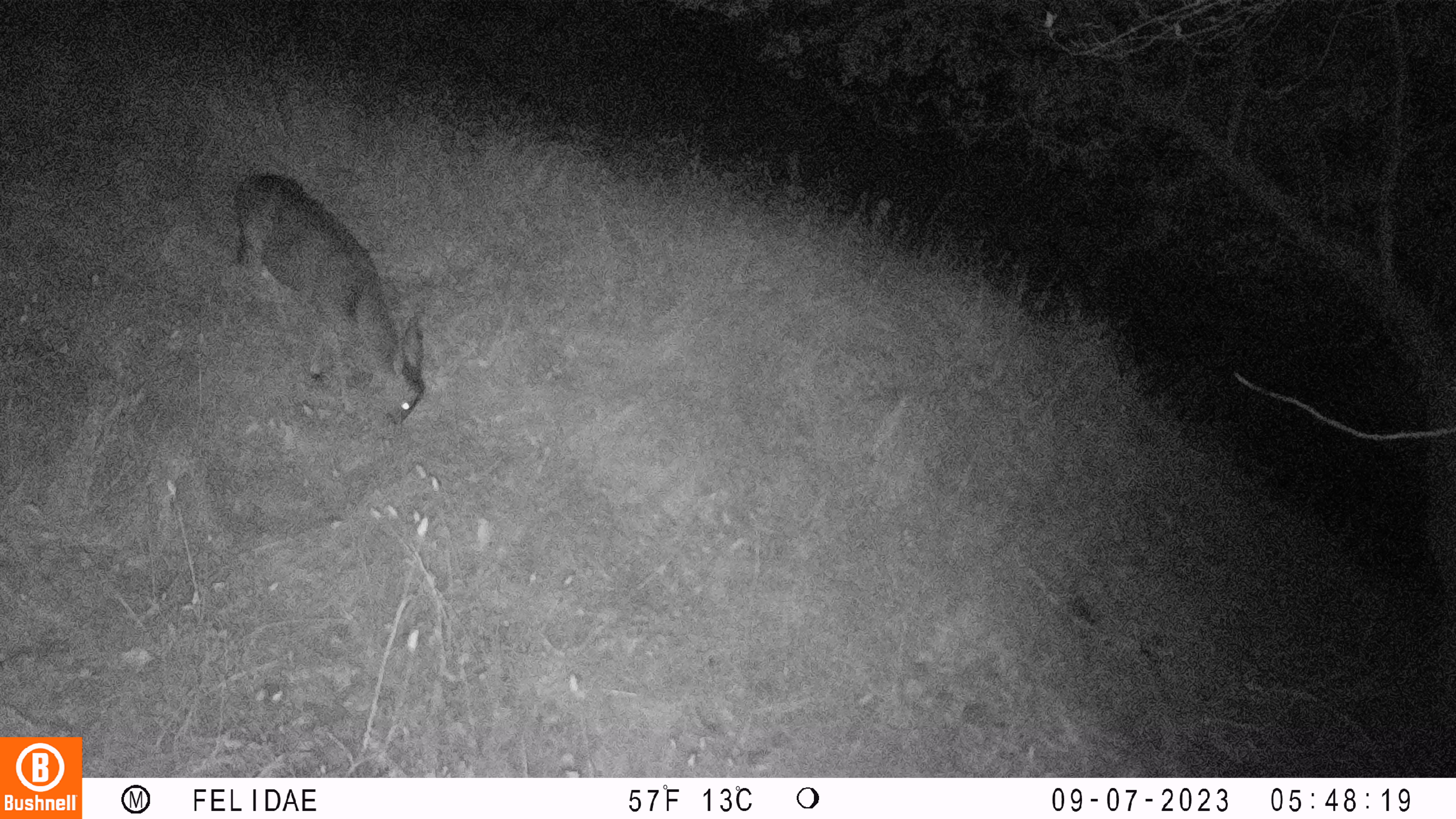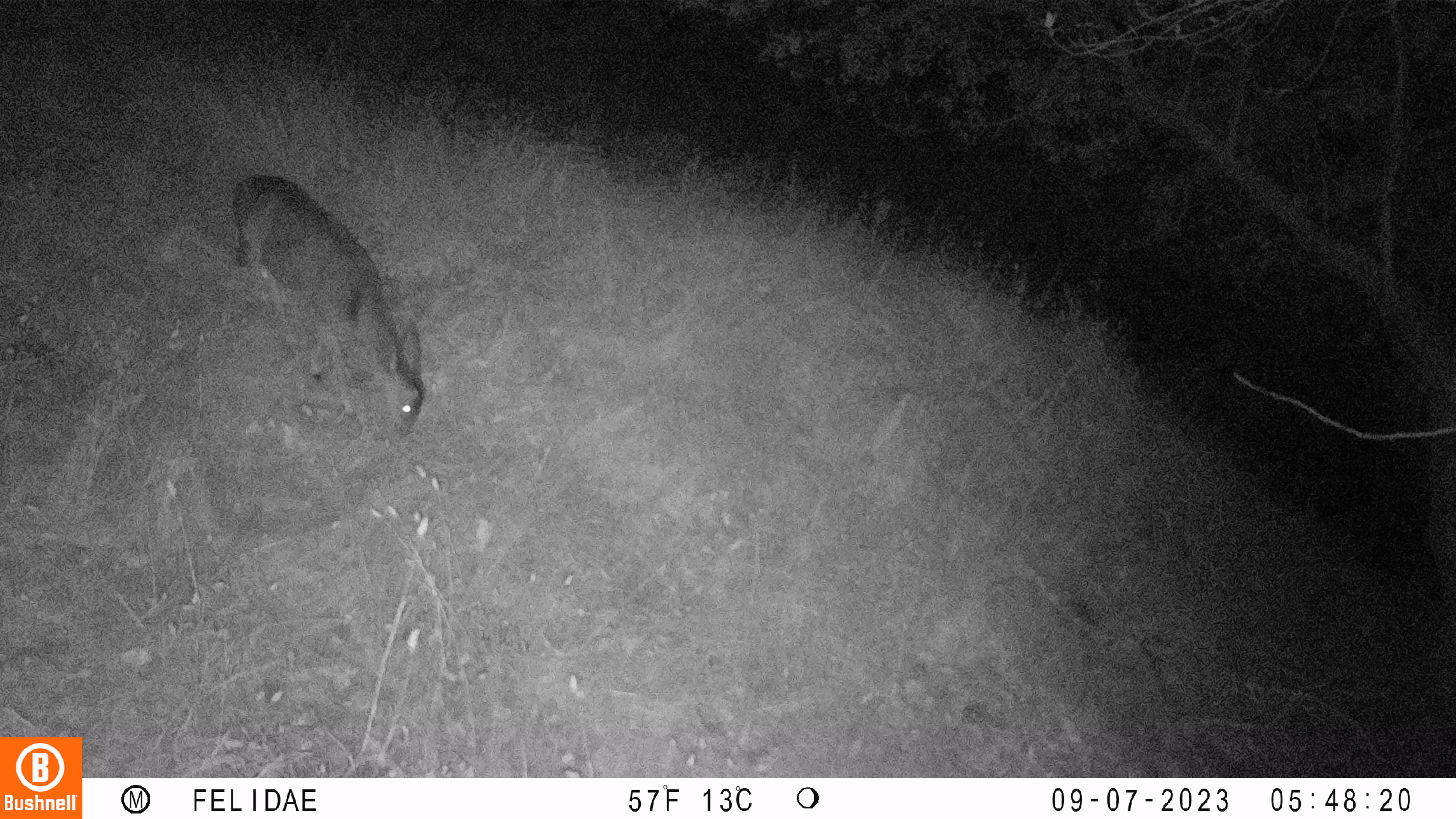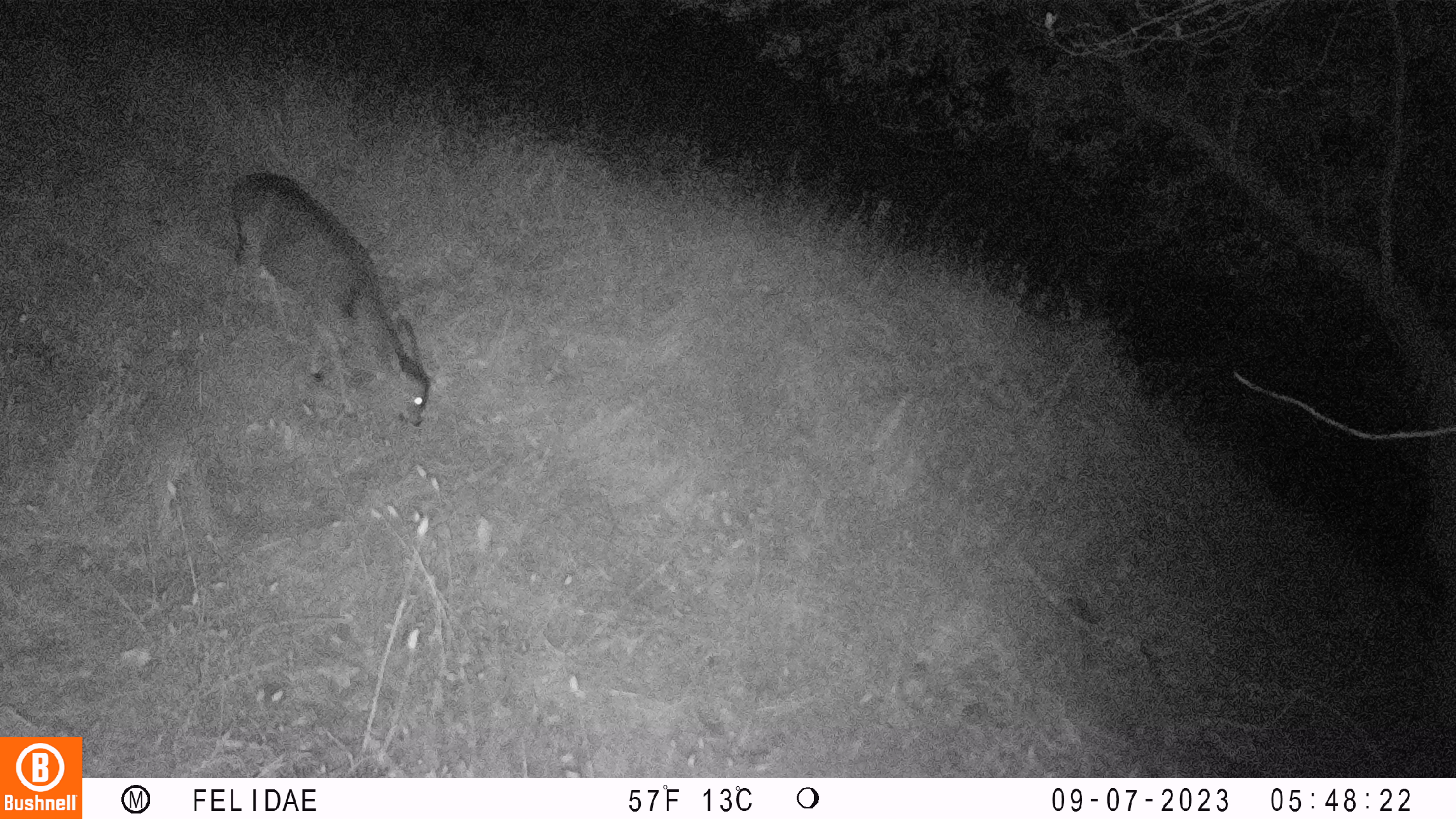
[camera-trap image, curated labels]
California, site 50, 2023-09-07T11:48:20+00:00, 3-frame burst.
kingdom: Animalia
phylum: Chordata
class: Mammalia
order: Artiodactyla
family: Cervidae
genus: Odocoileus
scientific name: Odocoileus hemionus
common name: mule deer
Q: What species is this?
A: Mule deer (Odocoileus hemionus).